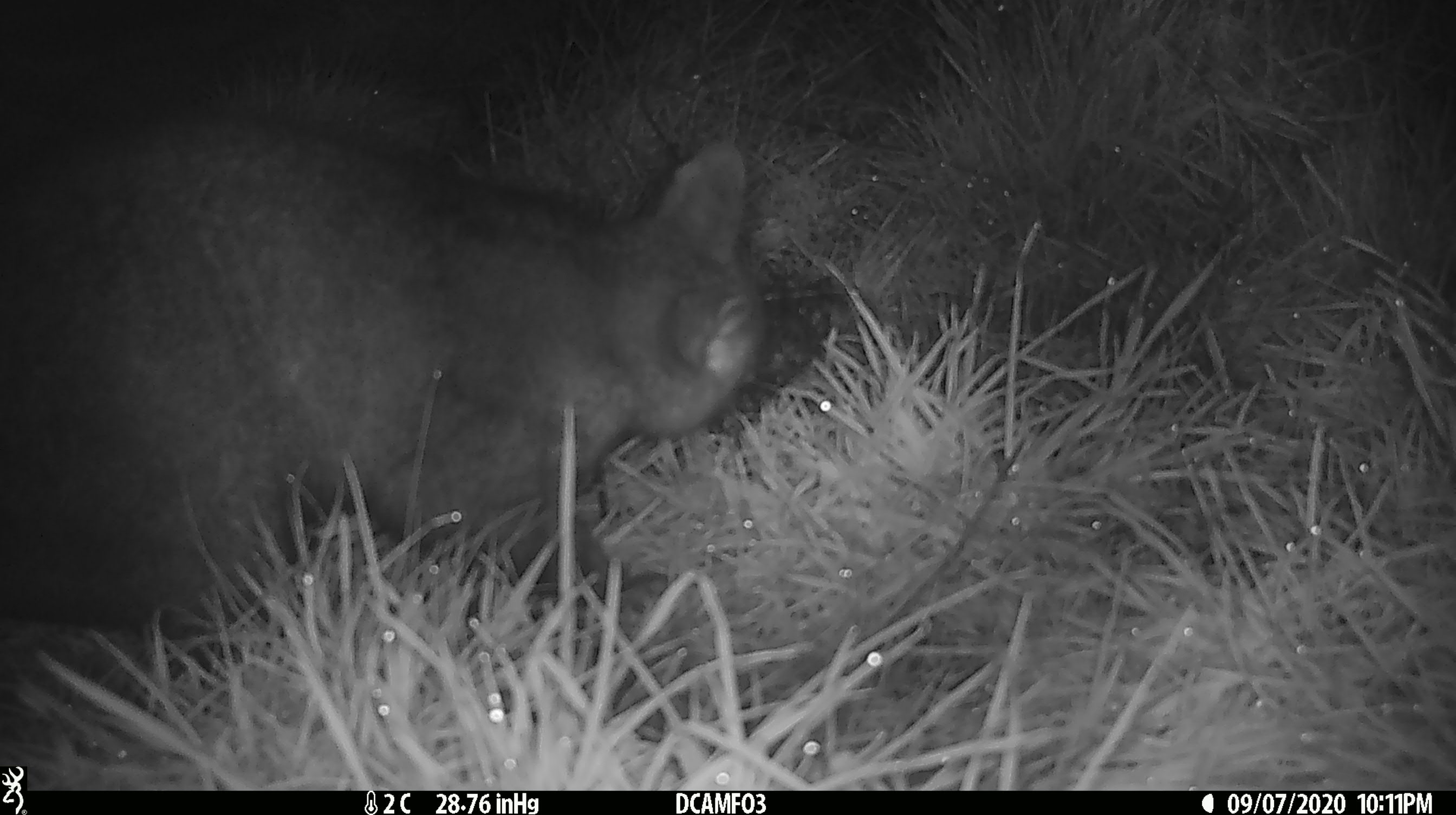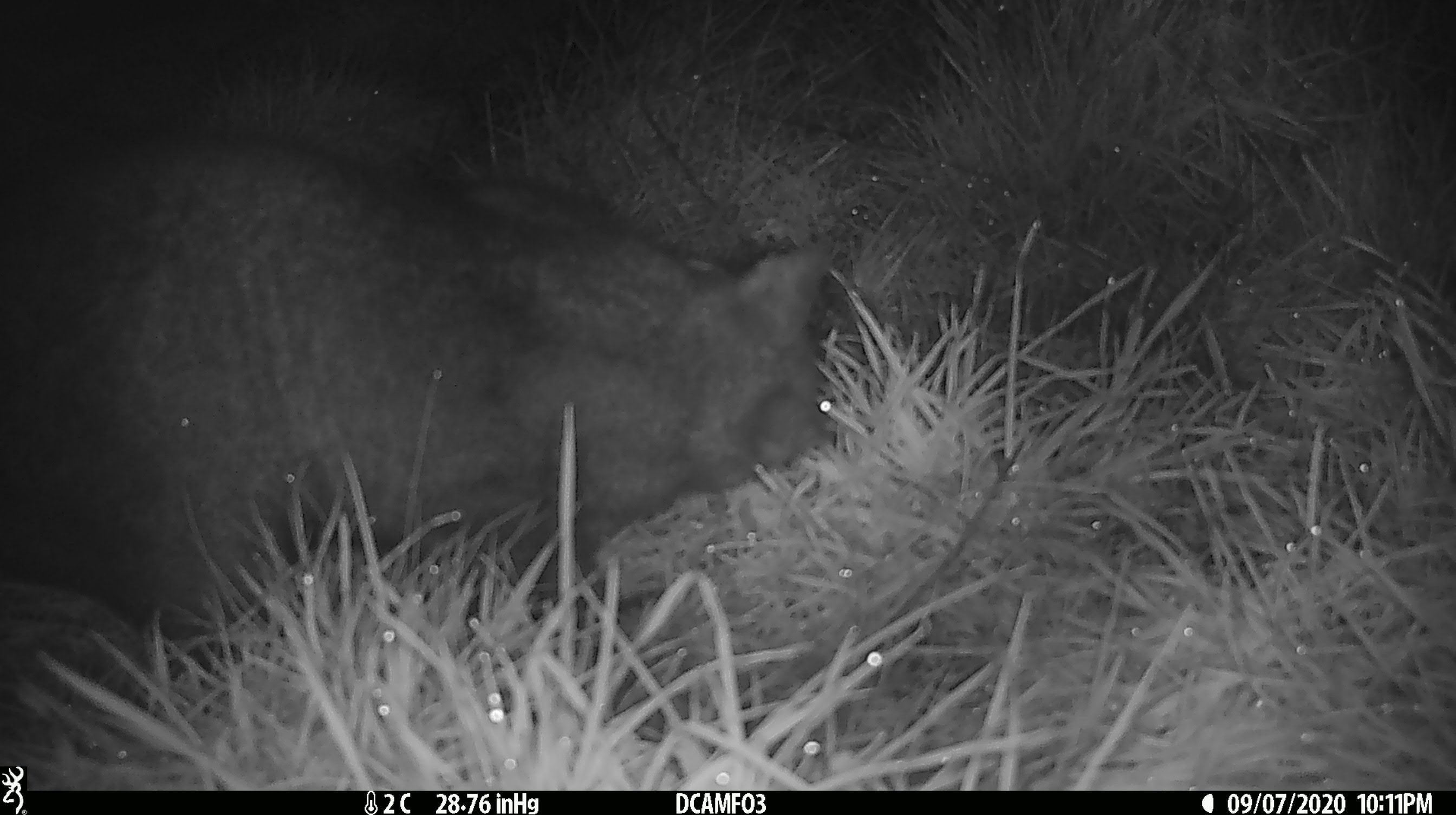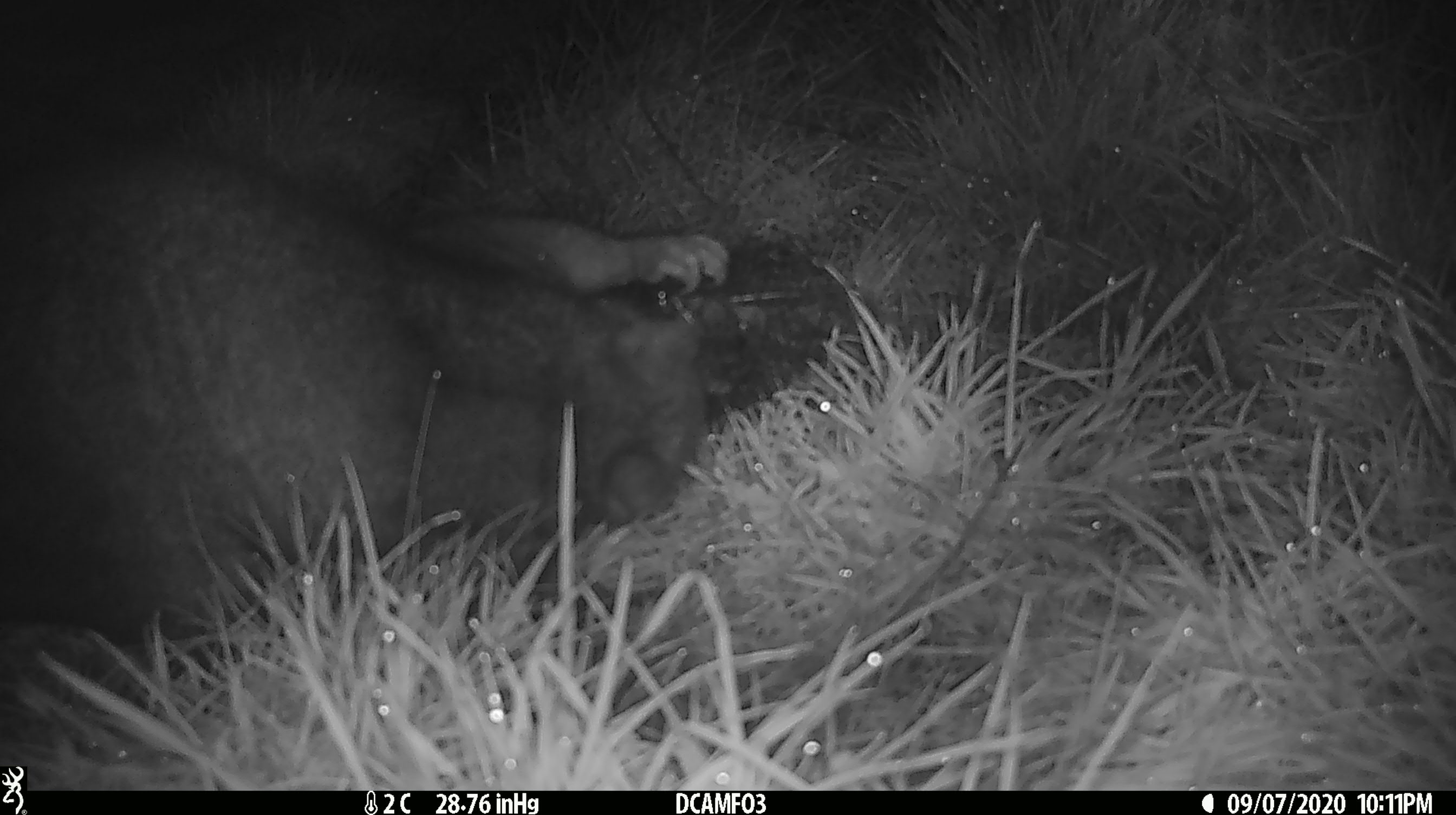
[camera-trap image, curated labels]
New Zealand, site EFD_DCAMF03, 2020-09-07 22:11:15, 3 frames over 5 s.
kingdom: Animalia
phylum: Chordata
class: Mammalia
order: Diprotodontia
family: Phalangeridae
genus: Trichosurus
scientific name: Trichosurus vulpecula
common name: common brushtail possum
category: possum